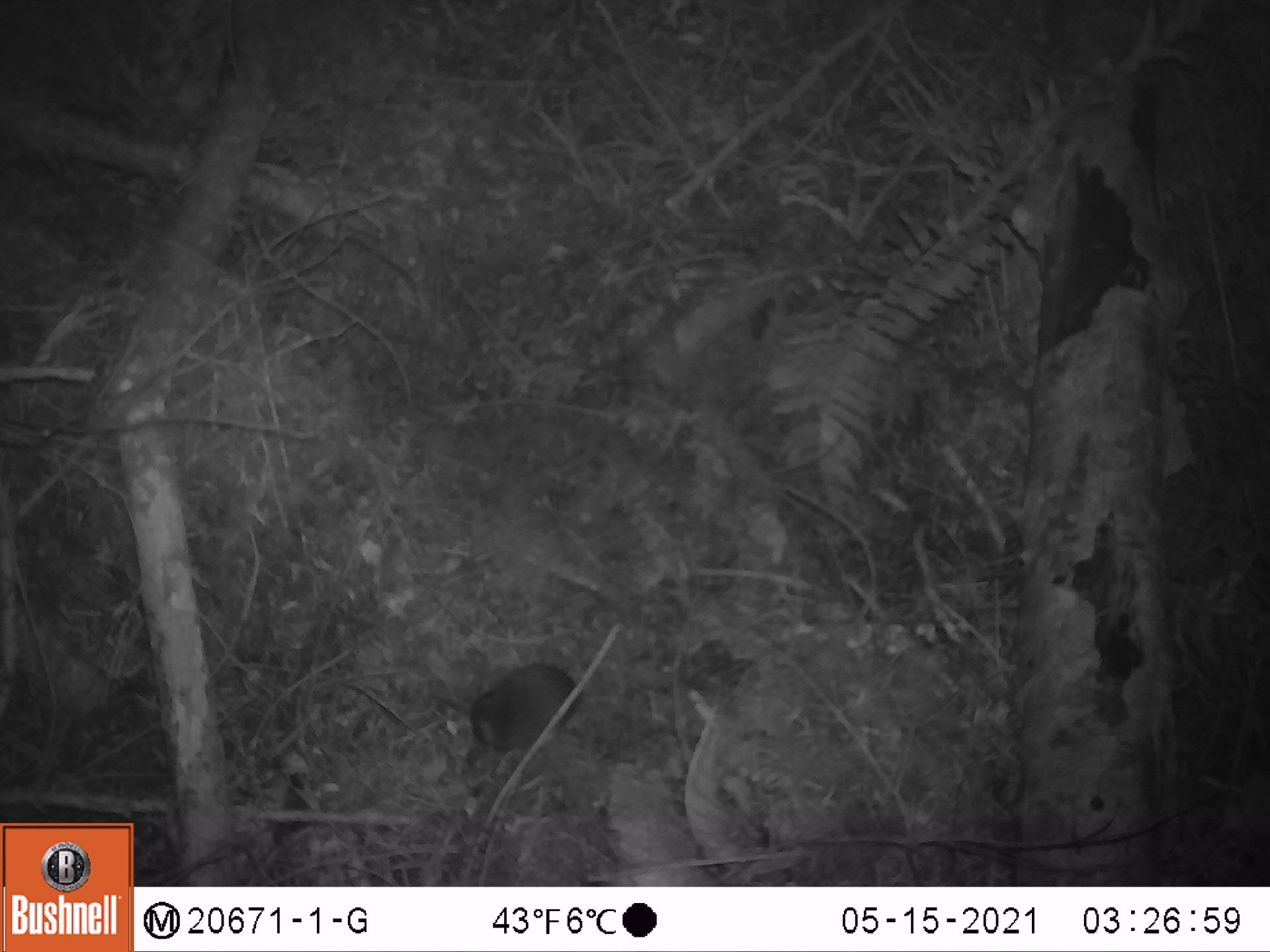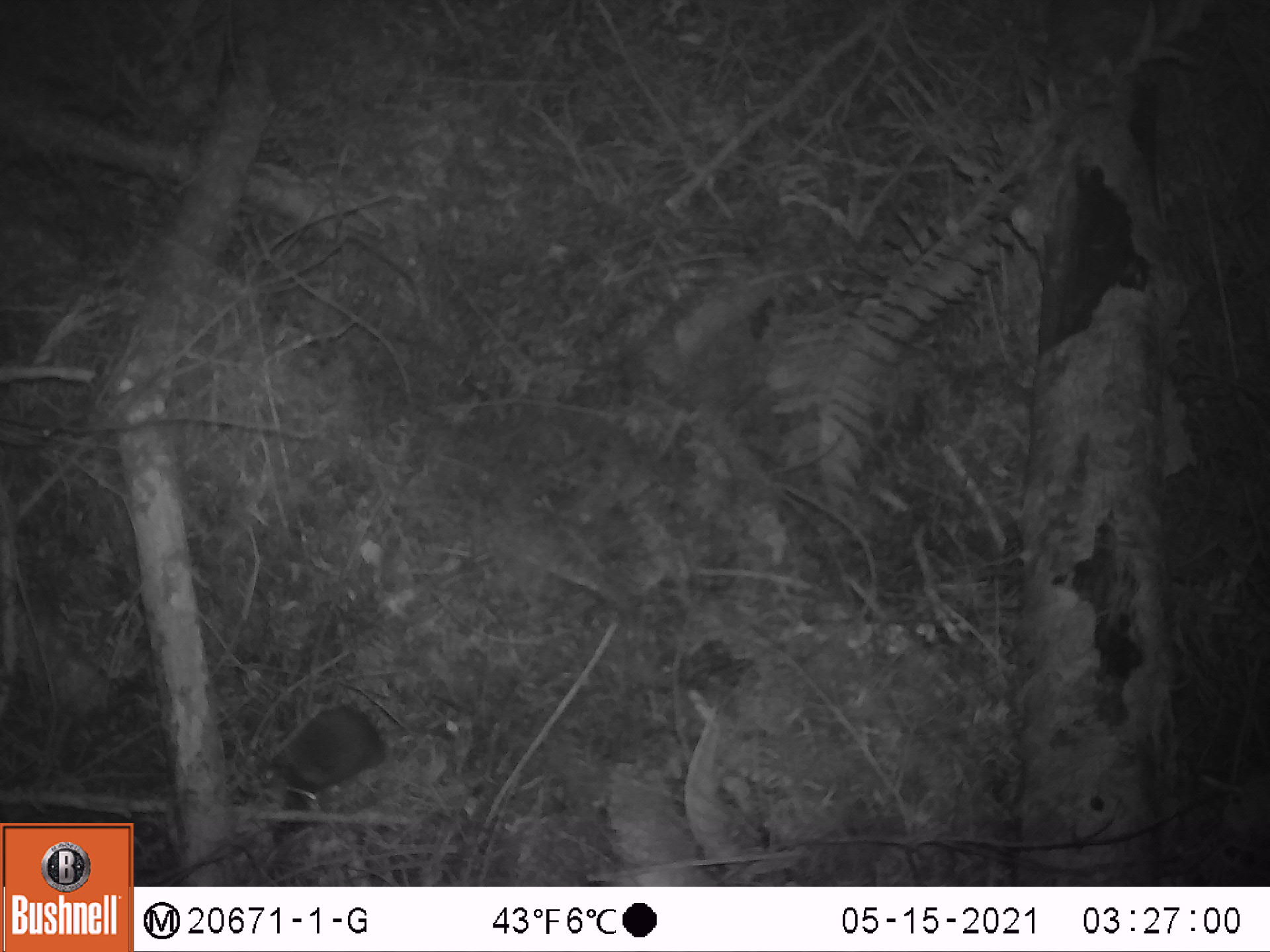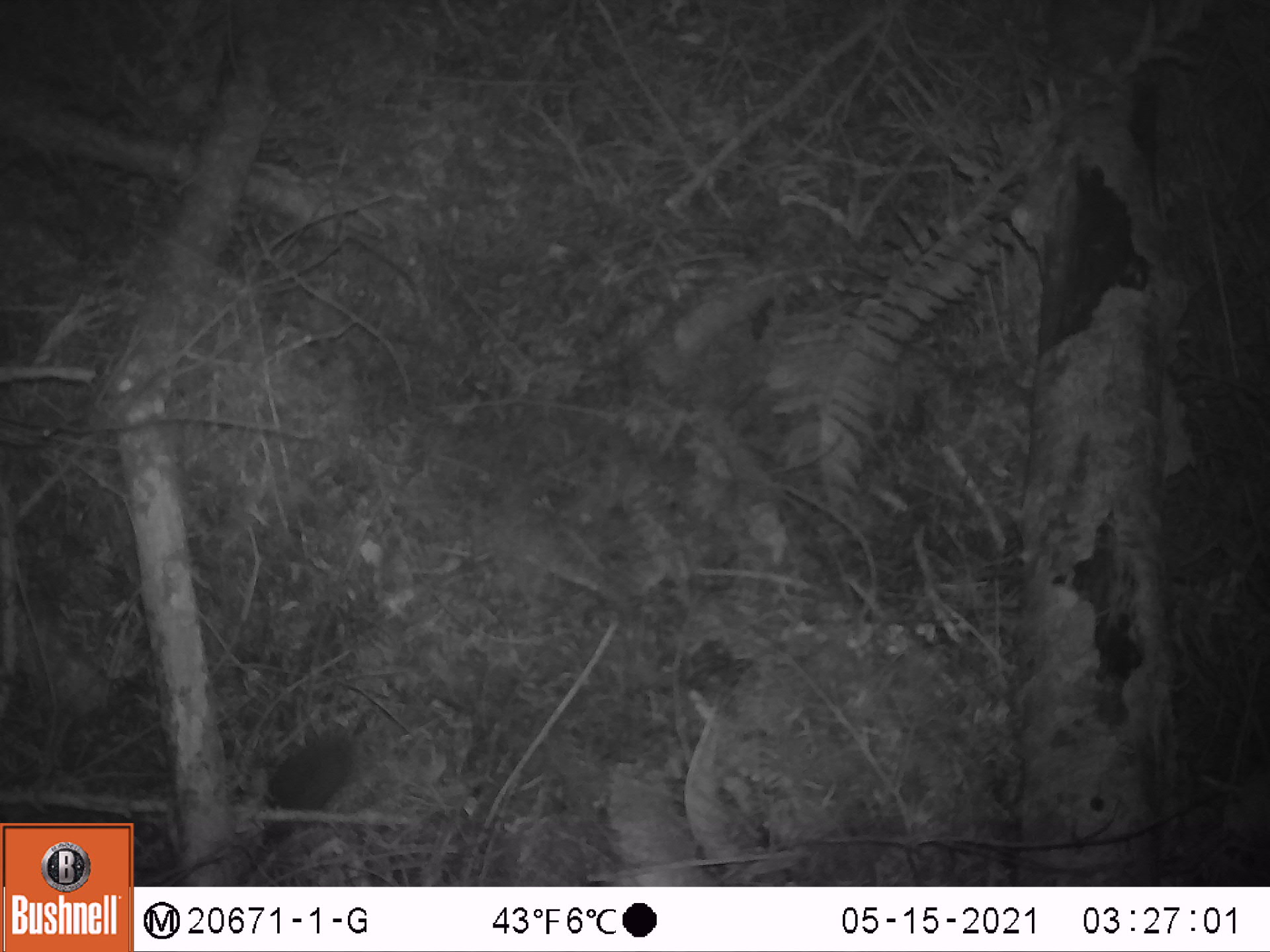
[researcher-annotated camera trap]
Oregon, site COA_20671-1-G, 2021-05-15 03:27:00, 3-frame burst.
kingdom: Animalia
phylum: Chordata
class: Mammalia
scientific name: Mammalia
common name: small mammal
Small mammal (Mammalia).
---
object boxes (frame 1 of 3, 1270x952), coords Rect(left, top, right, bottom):
small mammal: Rect(449, 627, 666, 797)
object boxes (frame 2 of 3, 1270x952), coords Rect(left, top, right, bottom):
small mammal: Rect(225, 636, 489, 856)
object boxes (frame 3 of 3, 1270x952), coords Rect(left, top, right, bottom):
small mammal: Rect(218, 661, 427, 870)